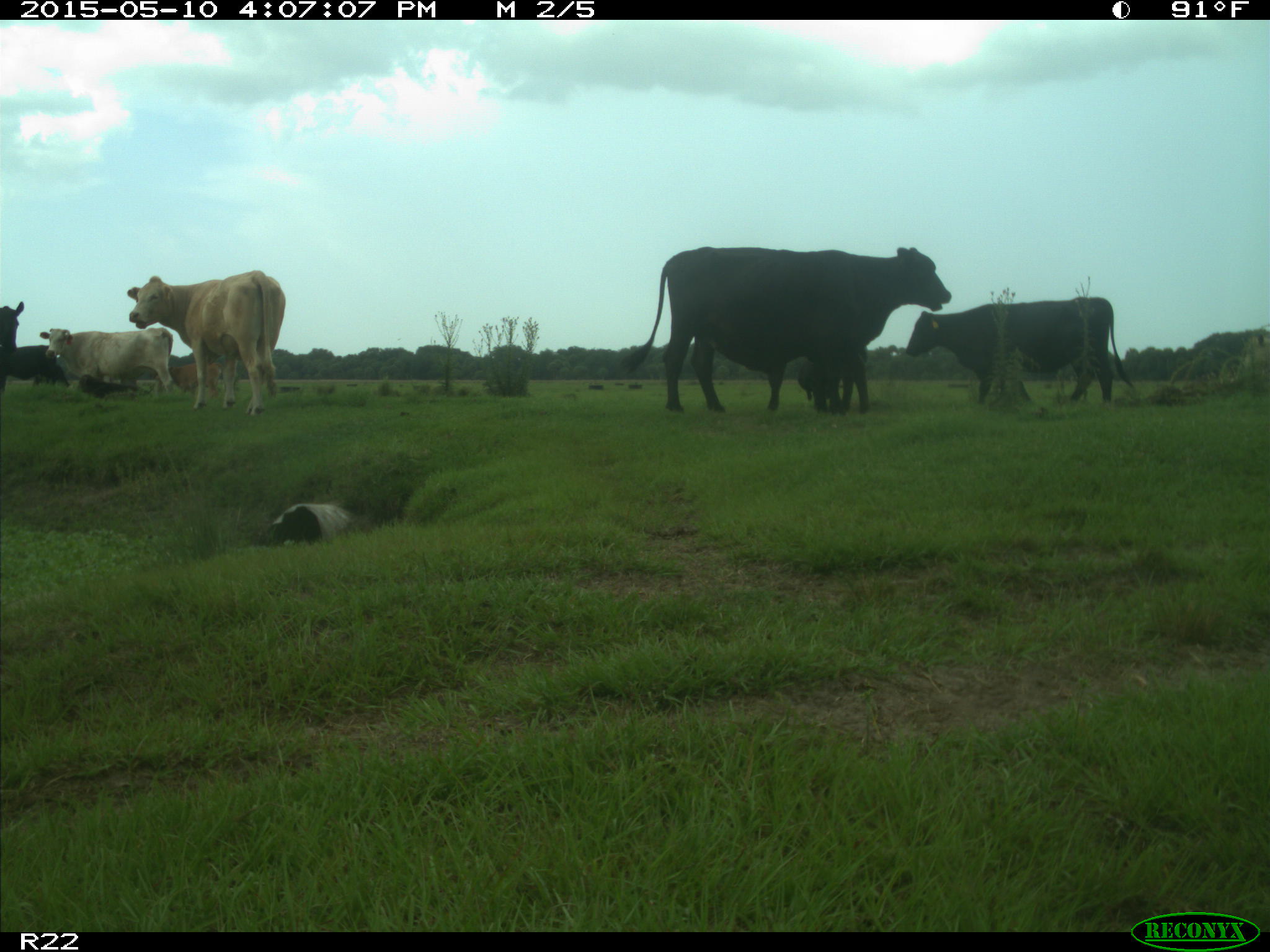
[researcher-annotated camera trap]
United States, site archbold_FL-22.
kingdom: Animalia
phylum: Chordata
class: Mammalia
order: Artiodactyla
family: Bovidae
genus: Bos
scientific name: Bos taurus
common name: domestic cow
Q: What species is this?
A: Bos taurus (domestic cow).